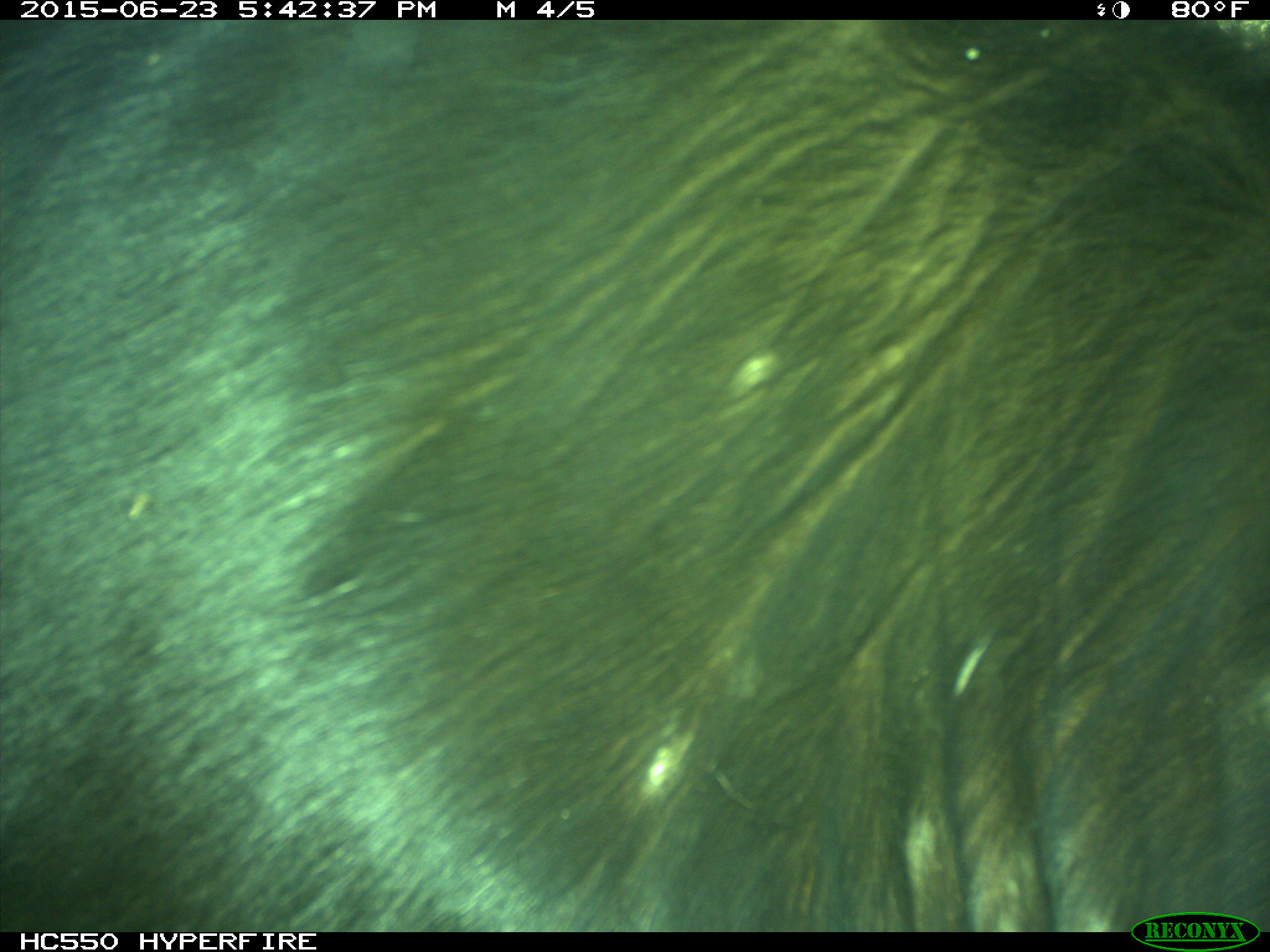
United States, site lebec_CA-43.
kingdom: Animalia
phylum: Chordata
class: Mammalia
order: Artiodactyla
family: Bovidae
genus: Bos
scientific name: Bos taurus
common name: domestic cow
Bos taurus (domestic cow).